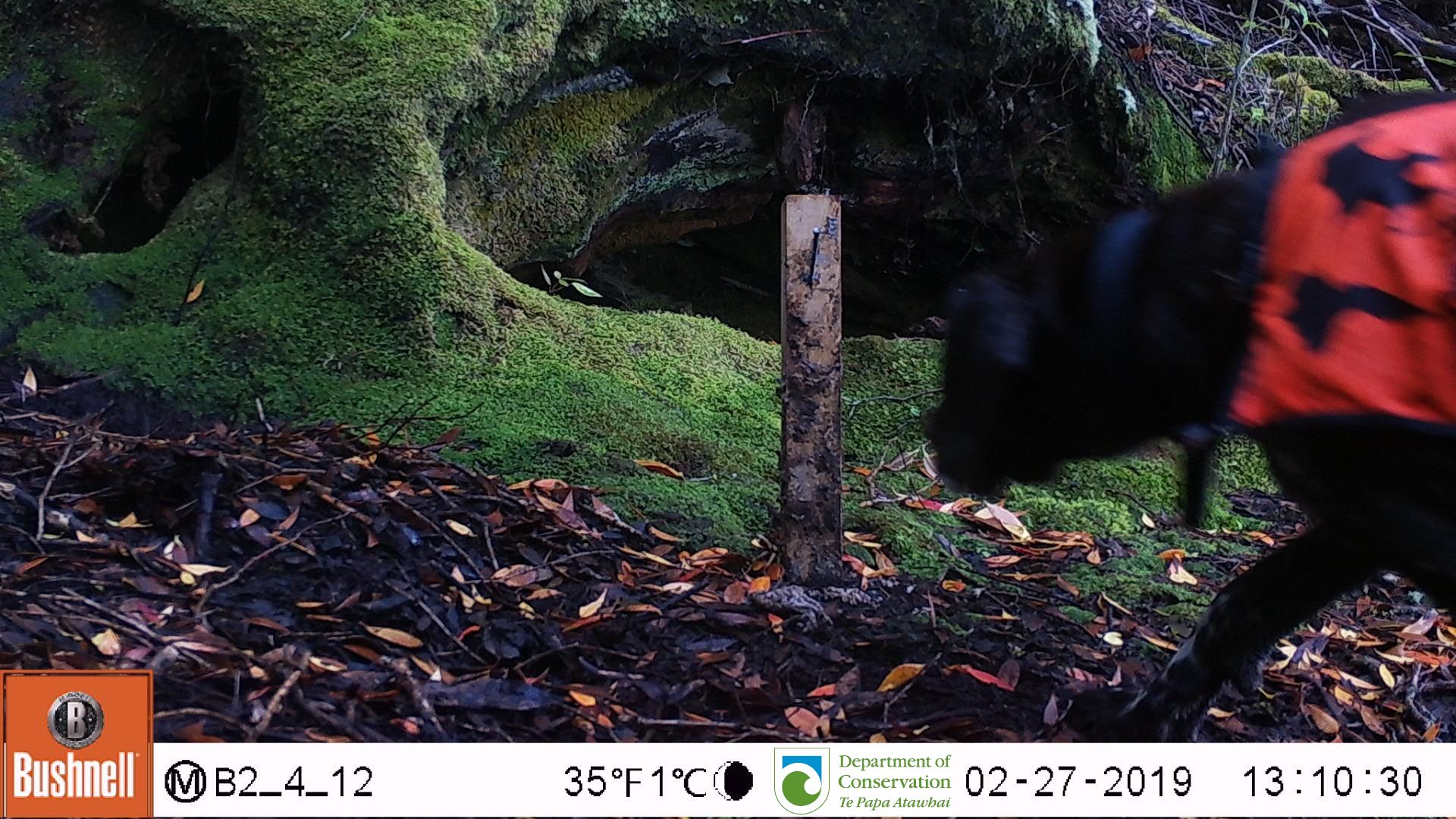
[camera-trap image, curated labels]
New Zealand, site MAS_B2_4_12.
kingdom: Animalia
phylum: Chordata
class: Mammalia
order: Carnivora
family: Canidae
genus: Canis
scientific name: Canis familiaris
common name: domestic dog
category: dog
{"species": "dog (domestic dog) (Canis familiaris)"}